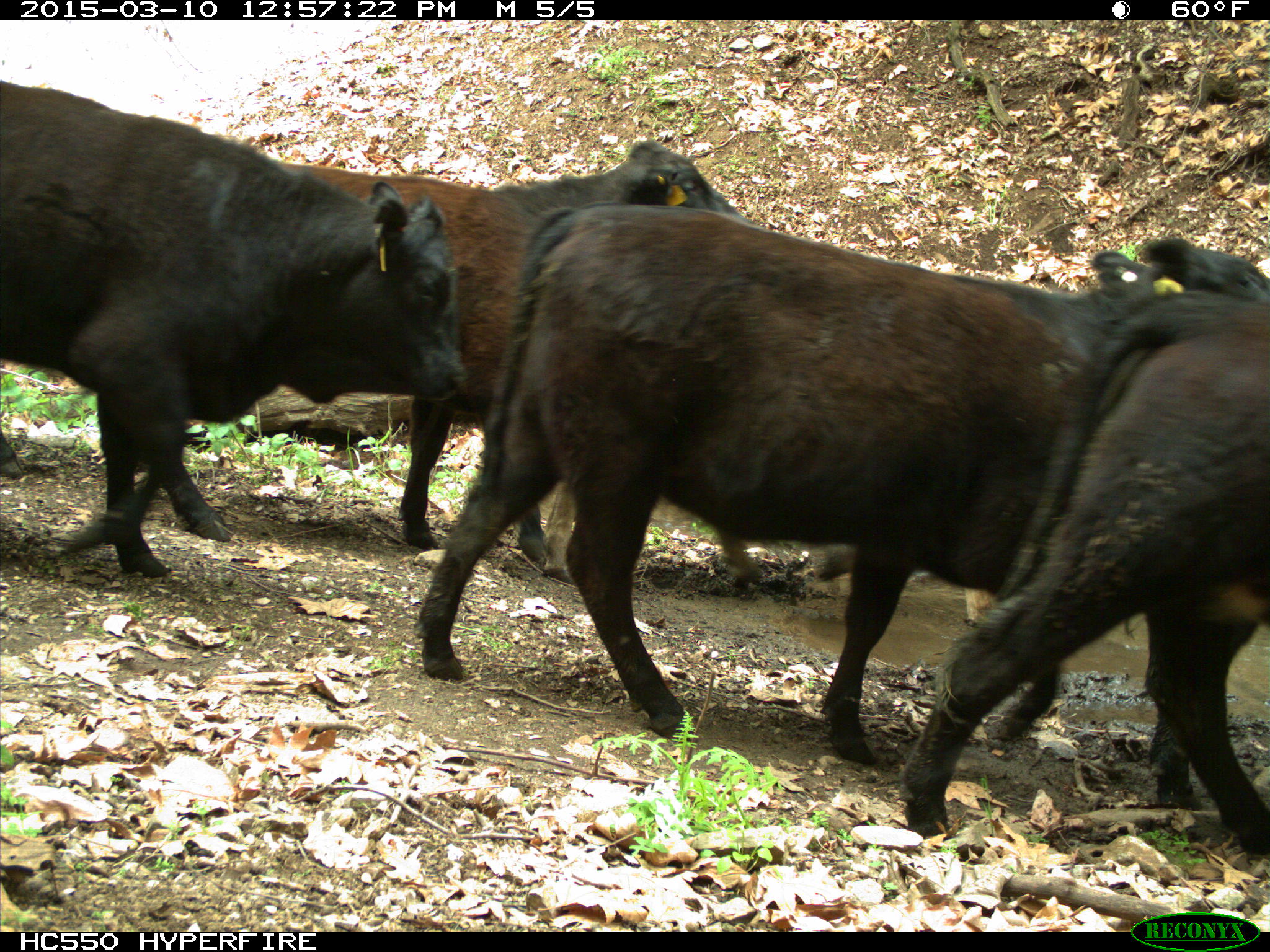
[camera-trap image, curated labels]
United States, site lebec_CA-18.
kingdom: Animalia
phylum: Chordata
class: Mammalia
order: Artiodactyla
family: Bovidae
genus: Bos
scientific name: Bos taurus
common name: domestic cow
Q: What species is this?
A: Bos taurus (domestic cow).